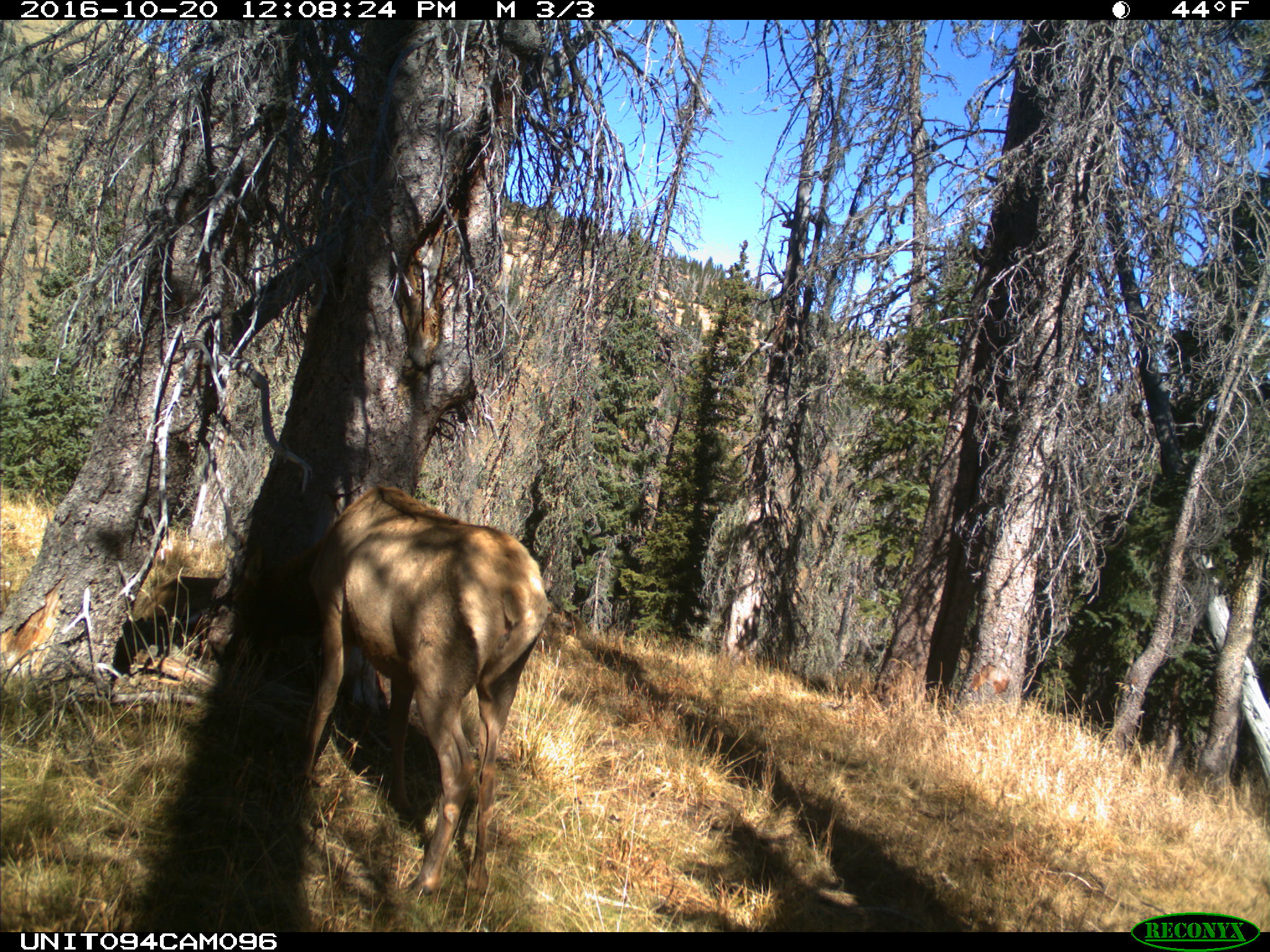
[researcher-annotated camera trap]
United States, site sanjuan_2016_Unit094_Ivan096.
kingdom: Animalia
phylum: Chordata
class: Mammalia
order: Artiodactyla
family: Cervidae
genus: Cervus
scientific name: Cervus elaphus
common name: red deer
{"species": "Cervus elaphus (red deer)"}